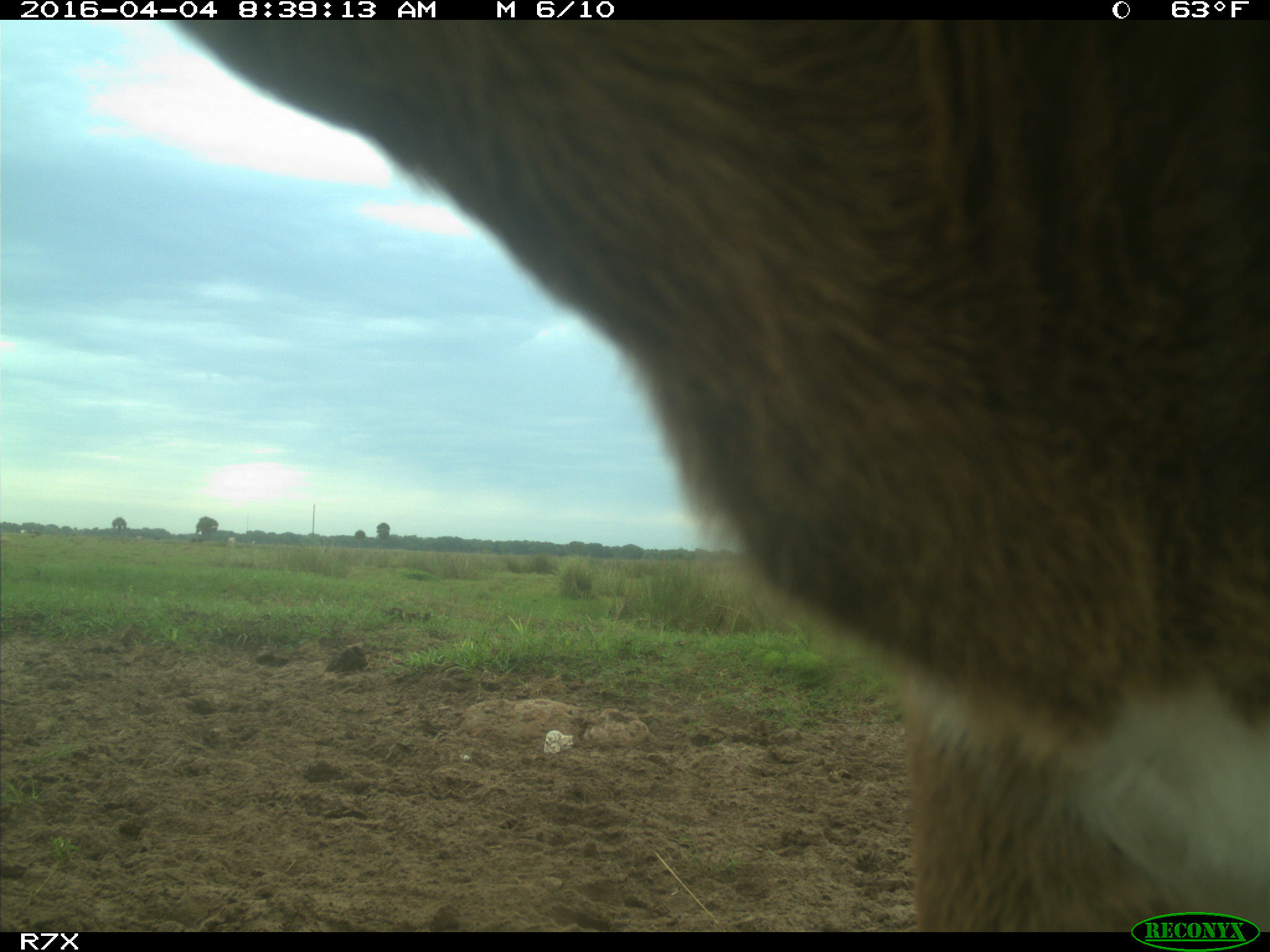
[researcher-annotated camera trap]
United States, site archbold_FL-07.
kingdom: Animalia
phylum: Chordata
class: Mammalia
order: Artiodactyla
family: Bovidae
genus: Bos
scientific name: Bos taurus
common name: domestic cow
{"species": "Bos taurus (domestic cow)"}